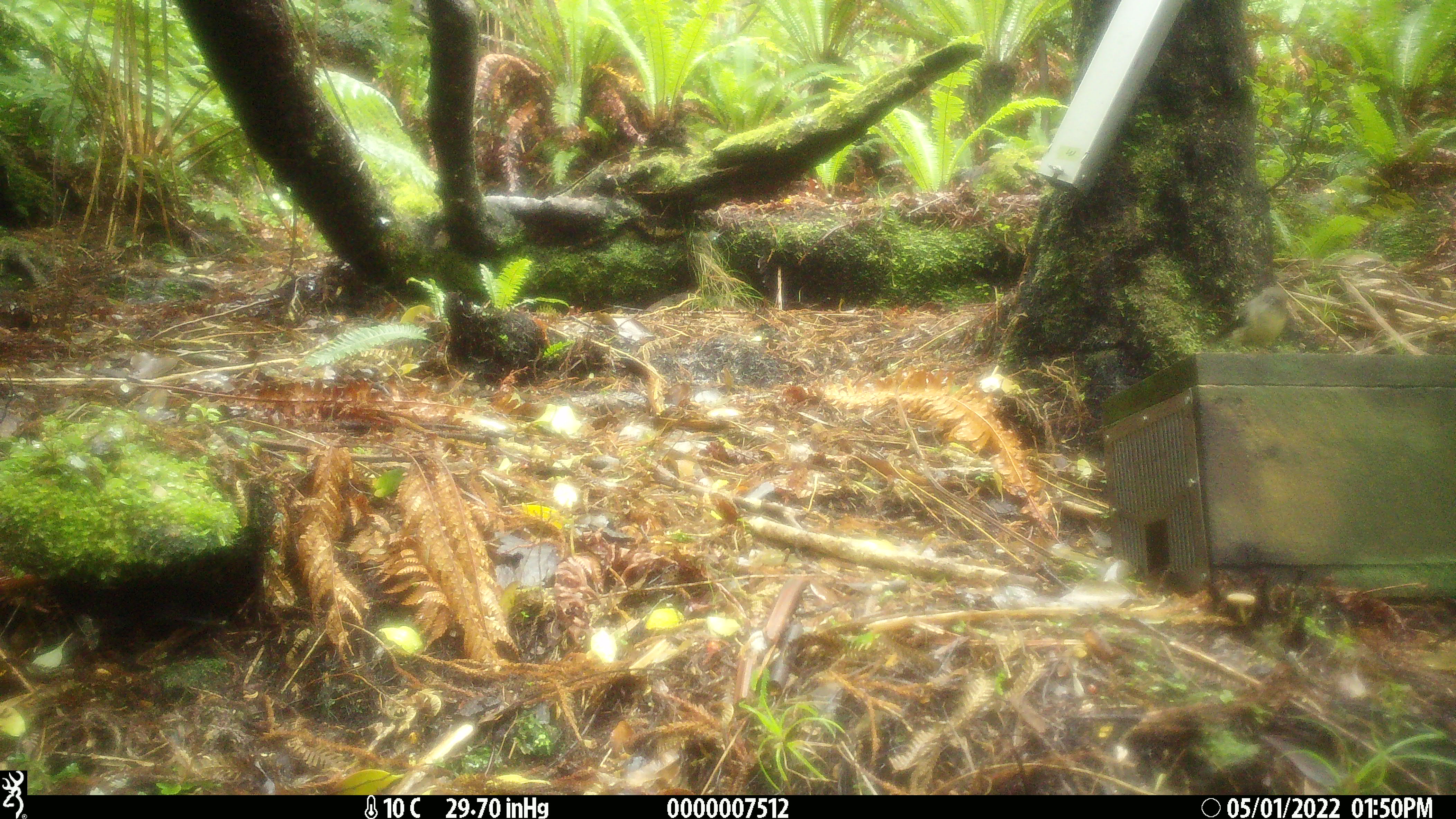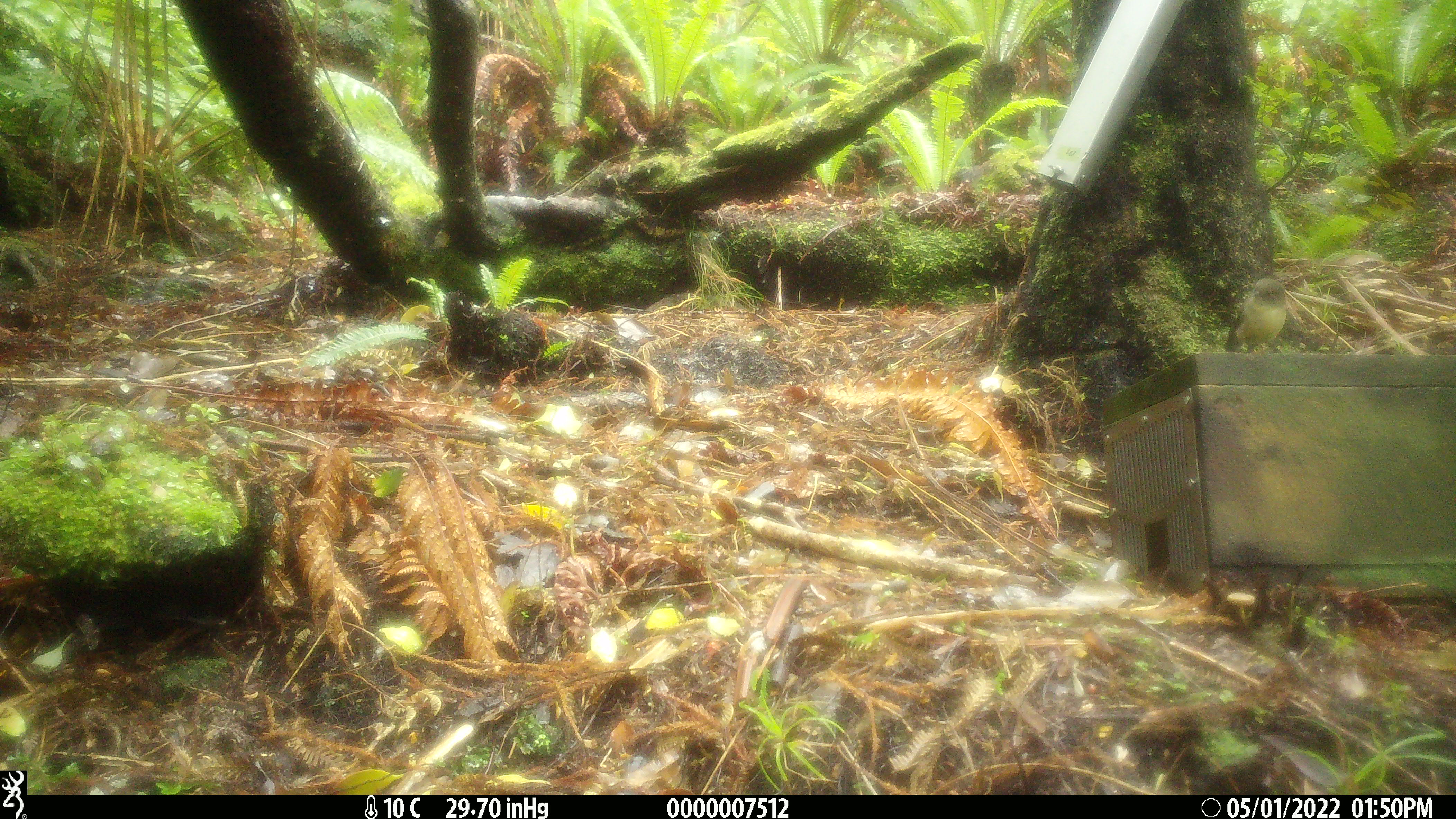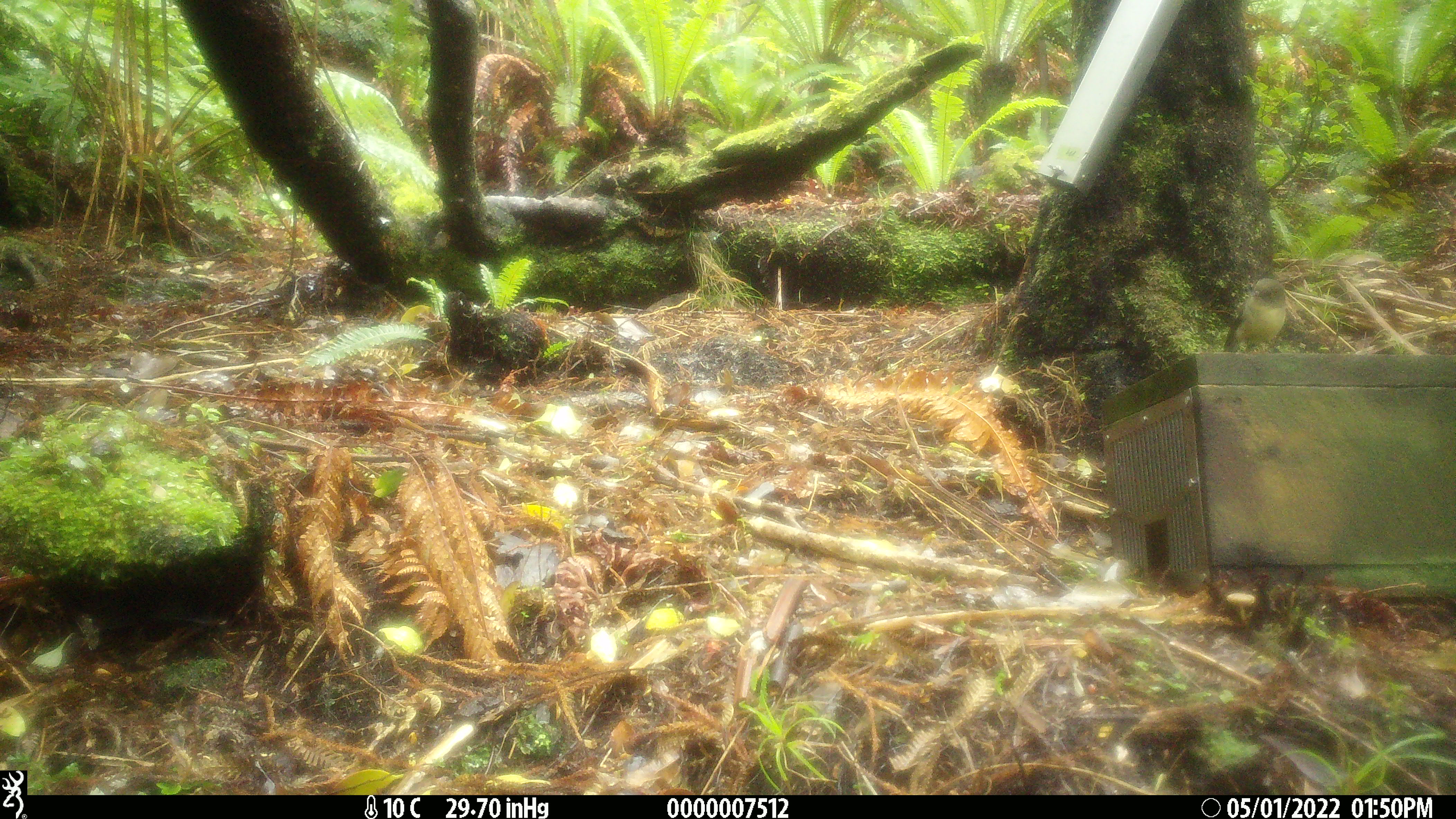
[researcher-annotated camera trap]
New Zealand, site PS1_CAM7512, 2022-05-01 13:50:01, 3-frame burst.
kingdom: Animalia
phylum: Chordata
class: Aves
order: Passeriformes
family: Petroicidae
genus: Petroica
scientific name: Petroica macrocephala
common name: tomtit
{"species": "tomtit (Petroica macrocephala)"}